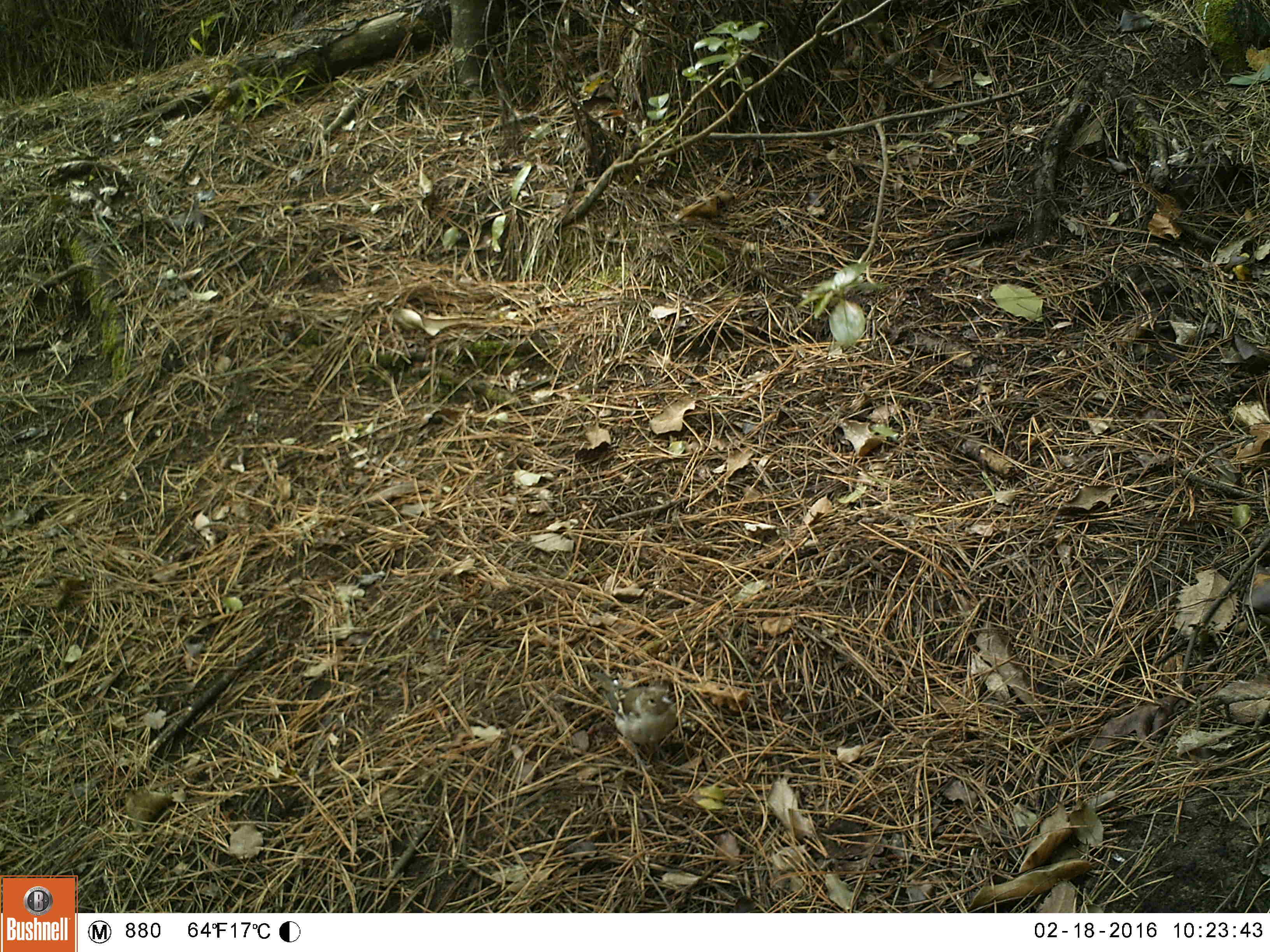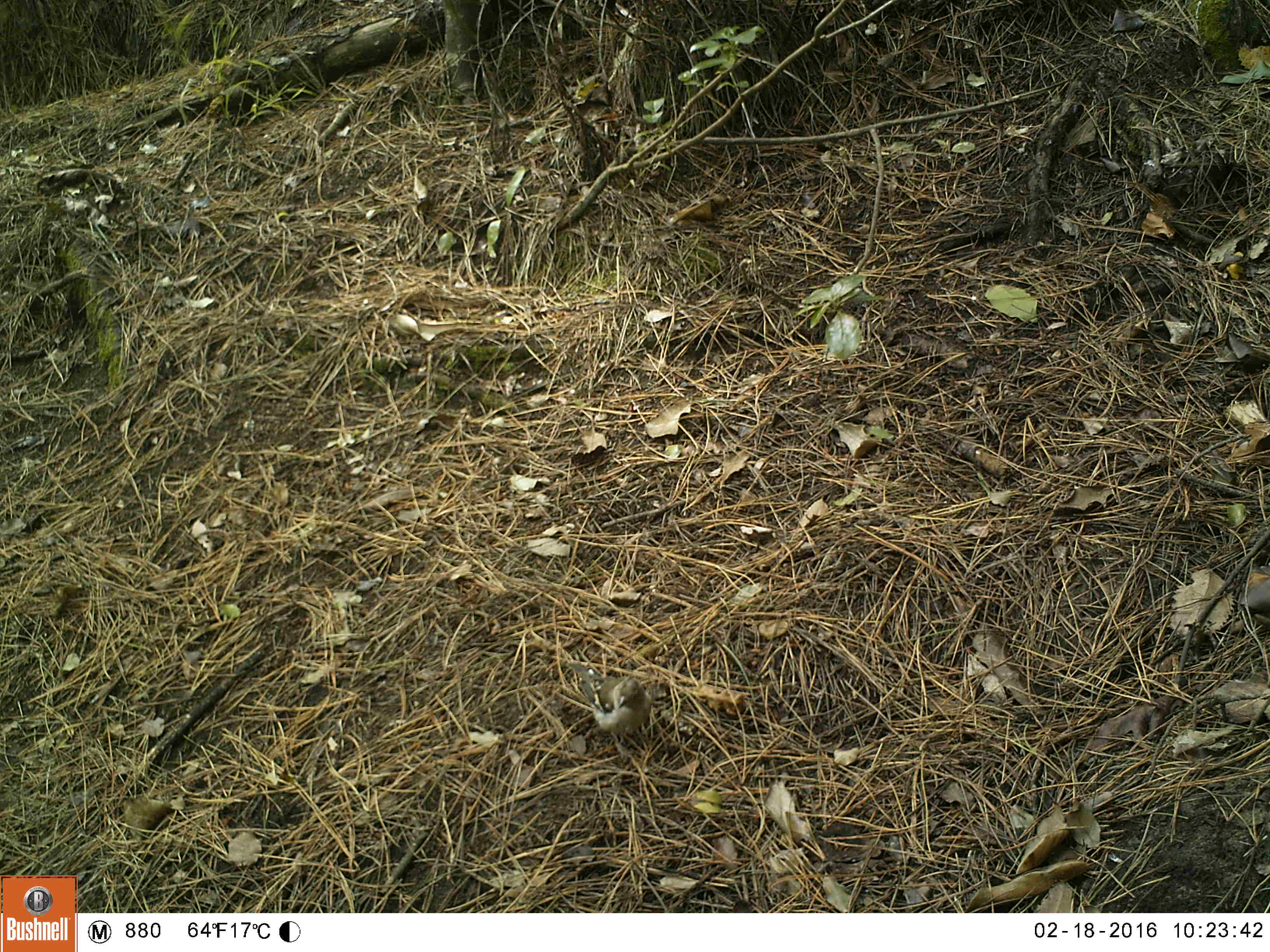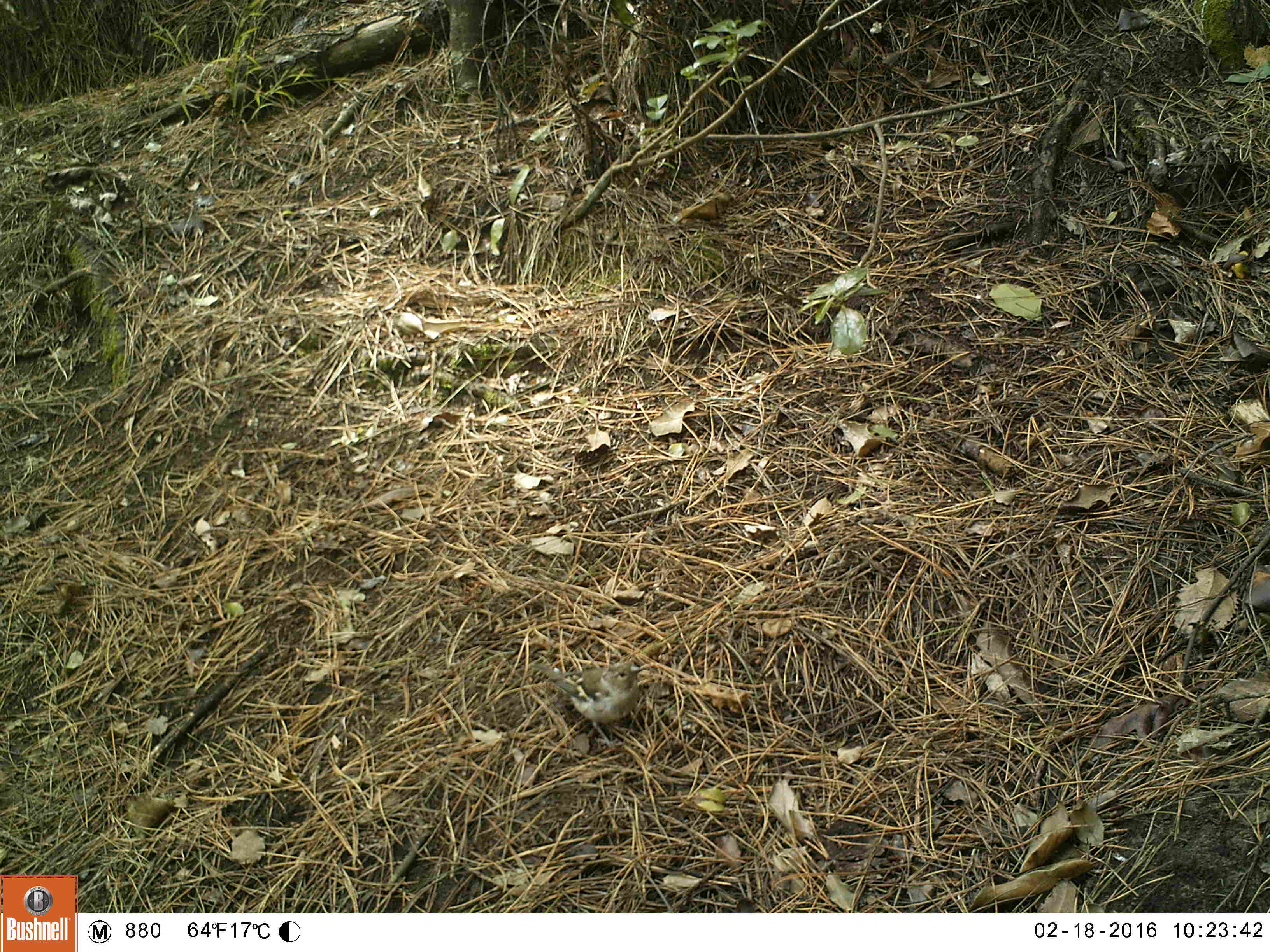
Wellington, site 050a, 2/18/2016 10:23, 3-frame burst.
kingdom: Animalia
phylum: Chordata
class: Aves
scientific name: Aves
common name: bird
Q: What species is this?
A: Bird (Aves).